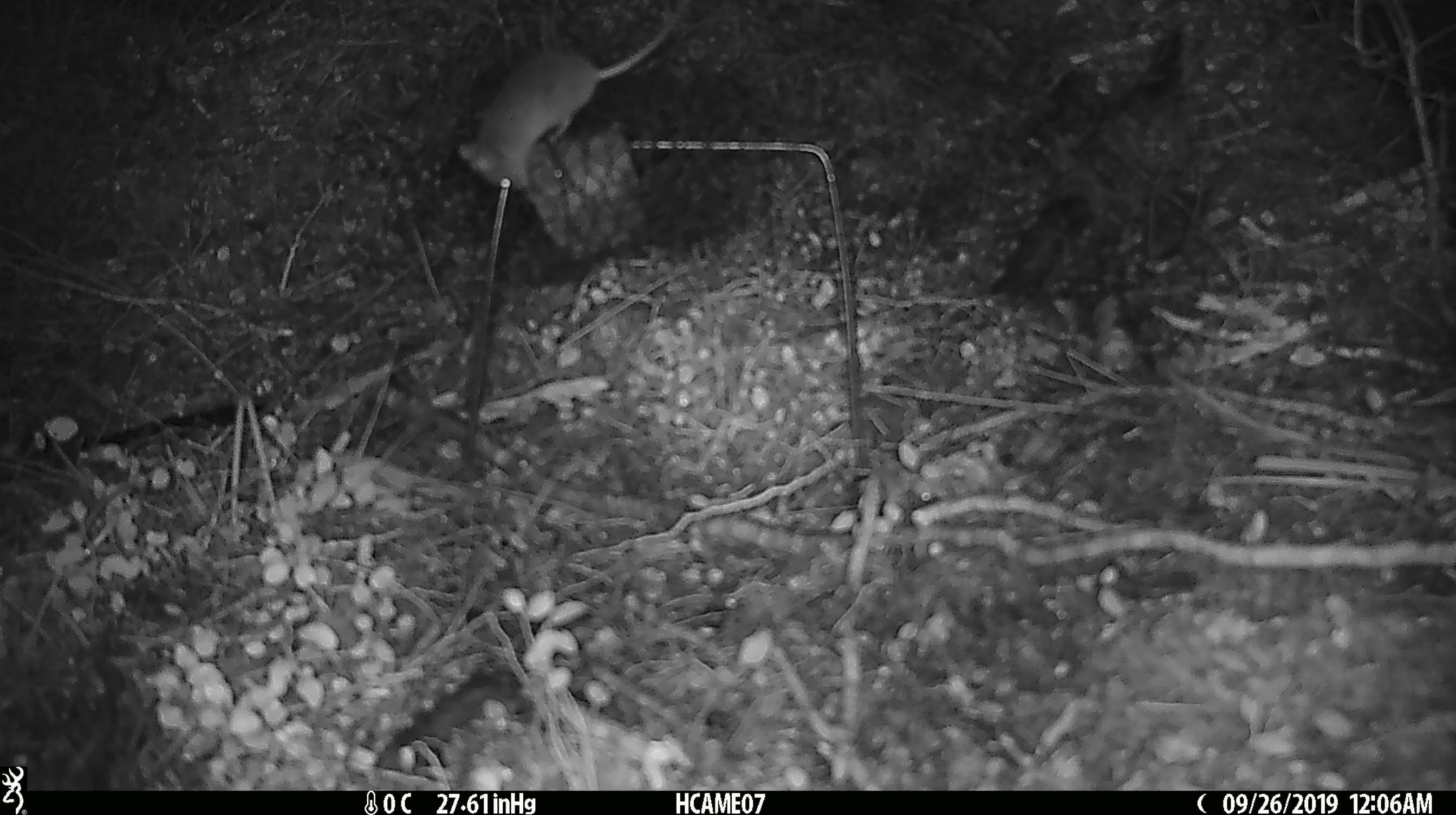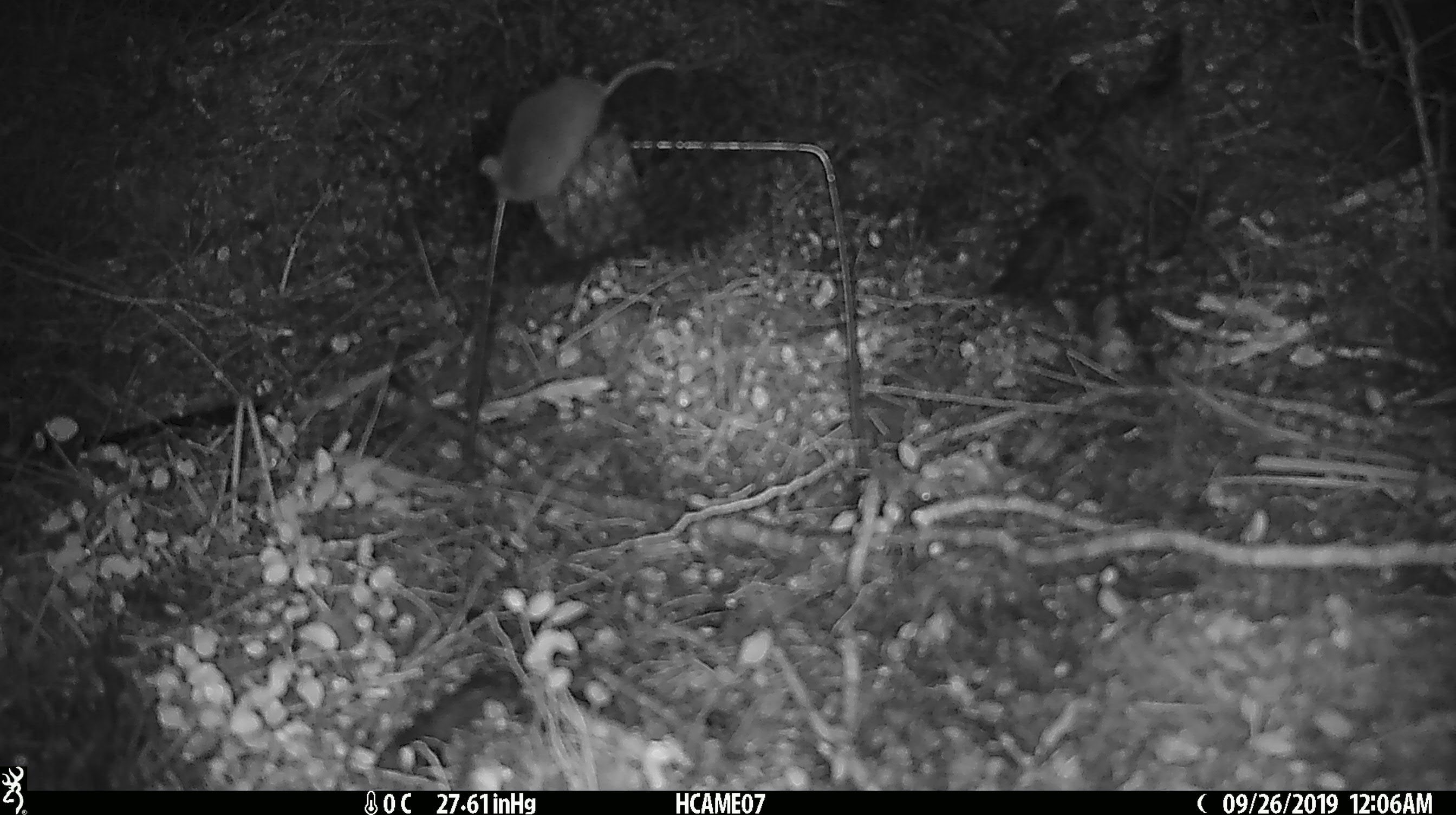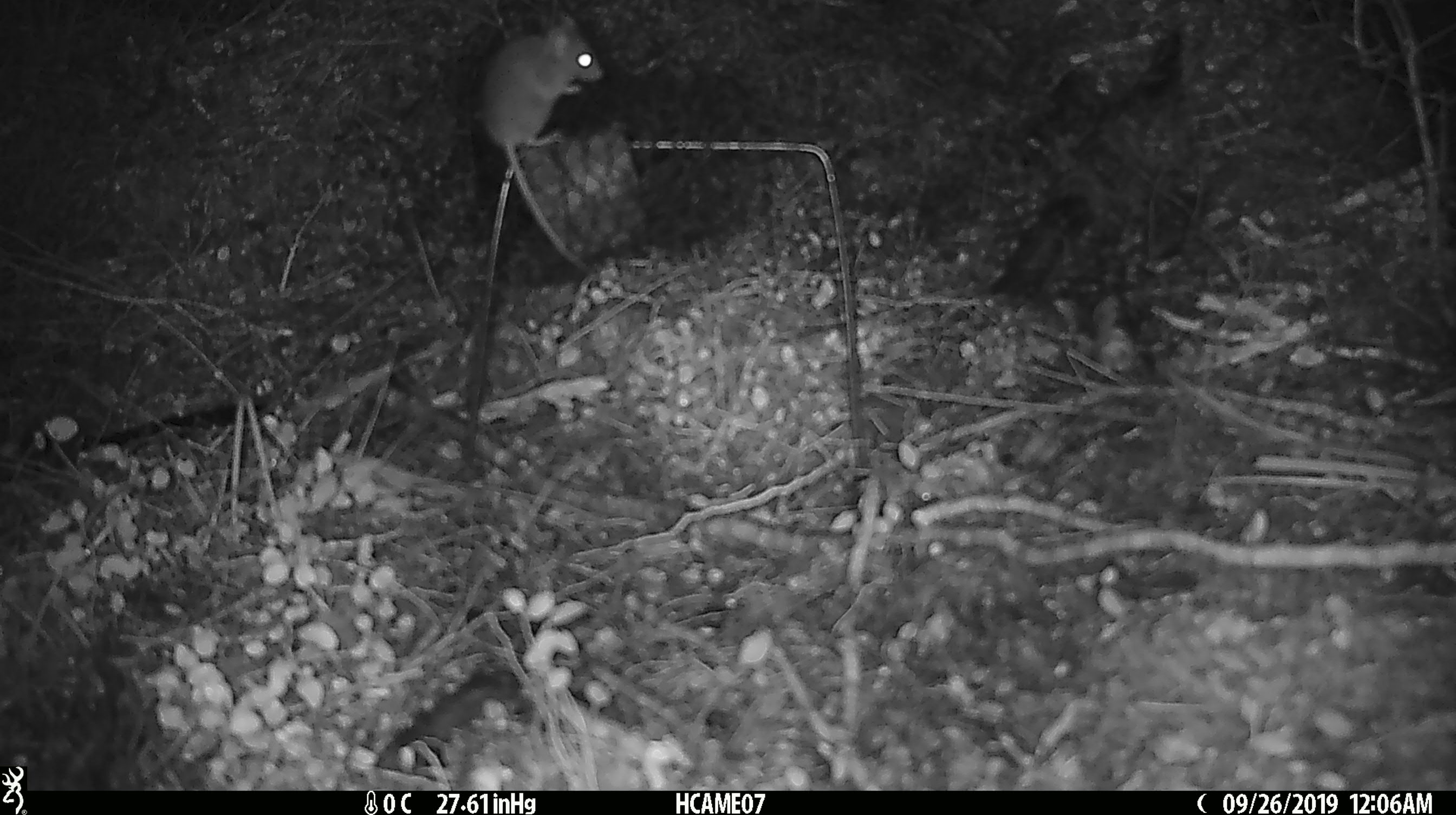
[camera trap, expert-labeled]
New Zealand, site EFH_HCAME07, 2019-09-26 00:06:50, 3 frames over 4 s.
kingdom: Animalia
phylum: Chordata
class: Mammalia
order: Rodentia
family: Muridae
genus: Mus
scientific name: Mus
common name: mouse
Mouse (Mus).